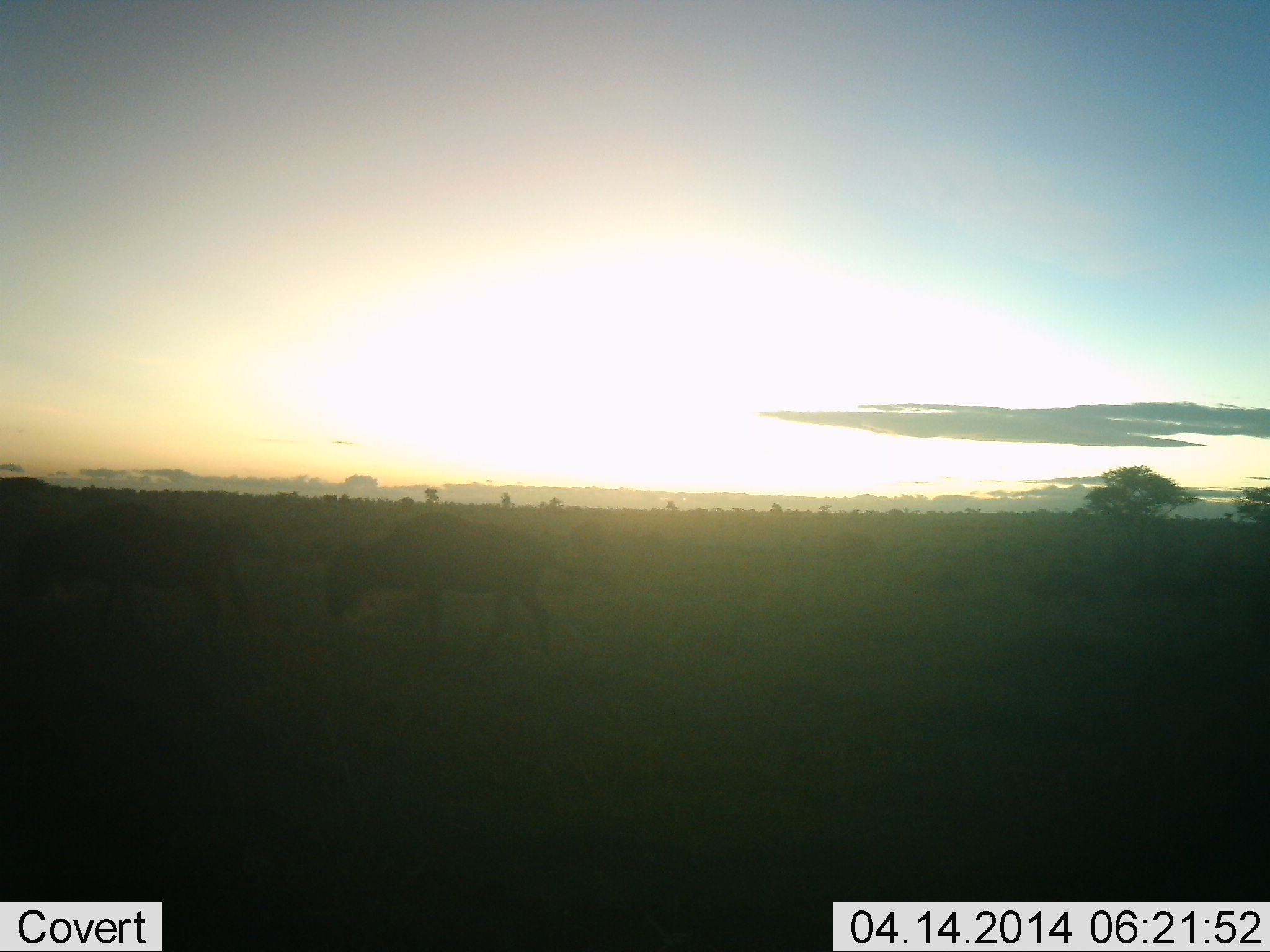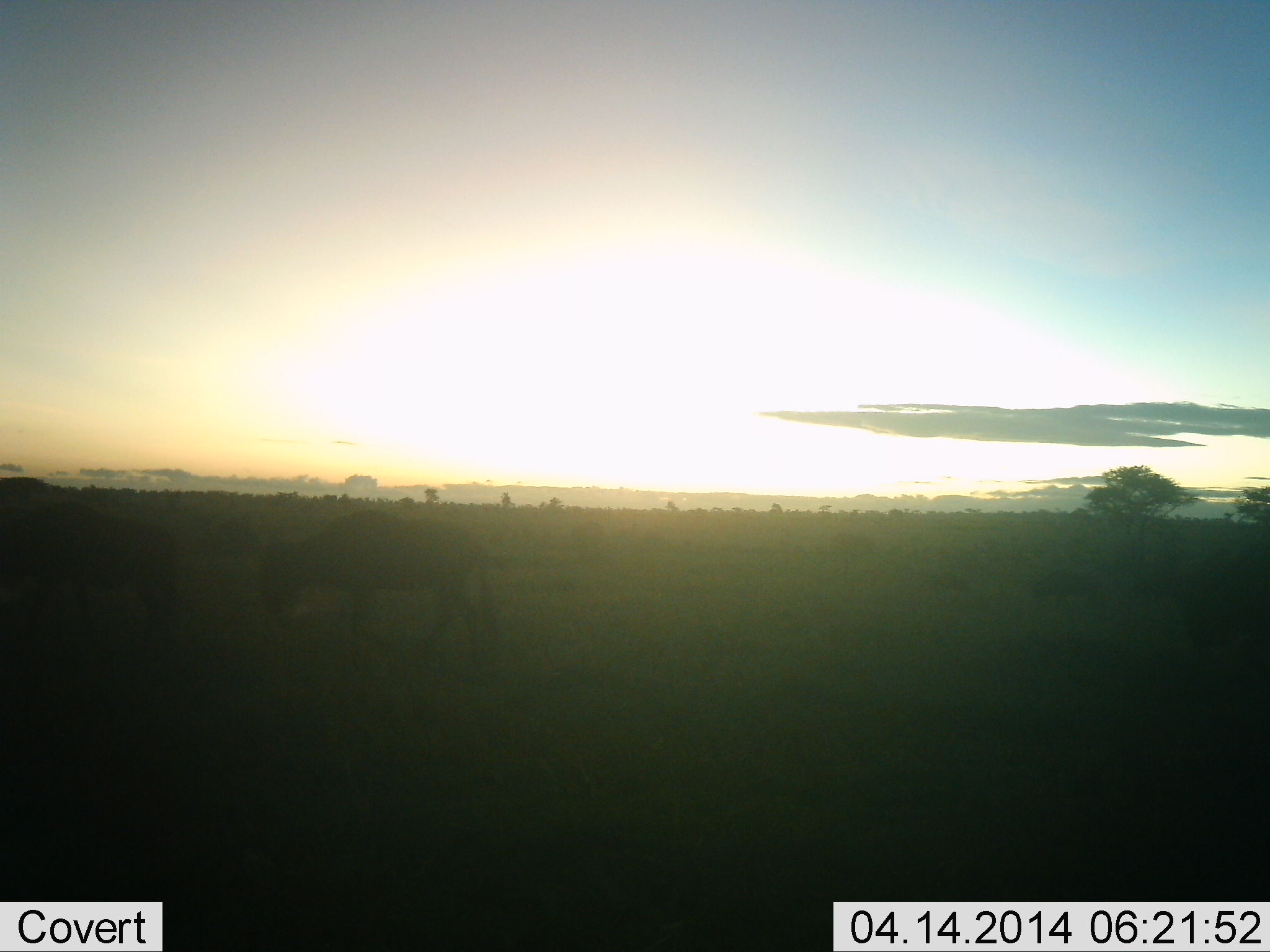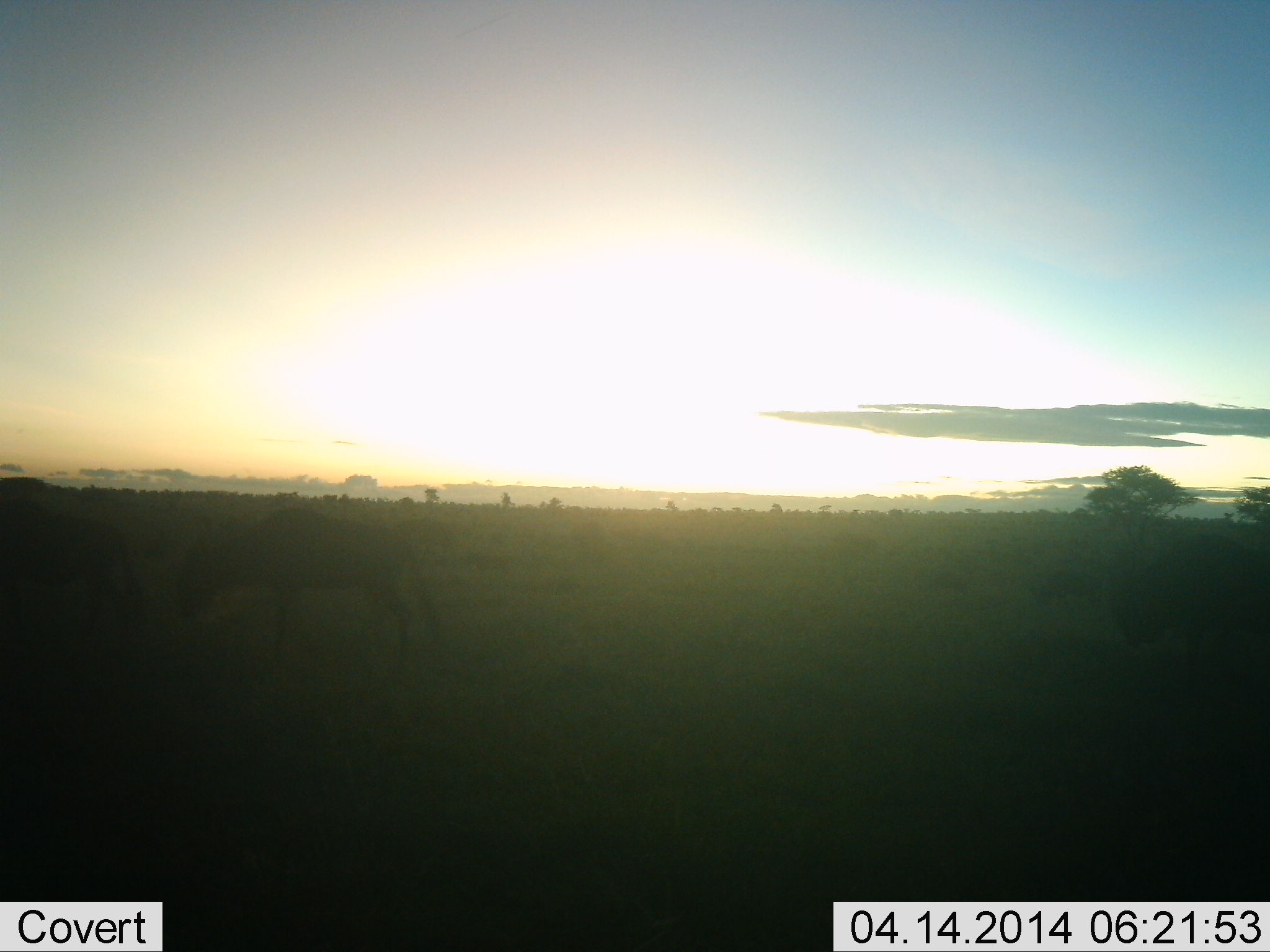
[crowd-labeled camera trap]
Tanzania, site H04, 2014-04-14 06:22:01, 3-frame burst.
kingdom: Animalia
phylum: Chordata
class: Mammalia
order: Artiodactyla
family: Bovidae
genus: Connochaetes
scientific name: Connochaetes taurinus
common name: blue wildebeest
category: wildebeest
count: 3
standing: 0%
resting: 0%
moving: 100%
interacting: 0%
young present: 10%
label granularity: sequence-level